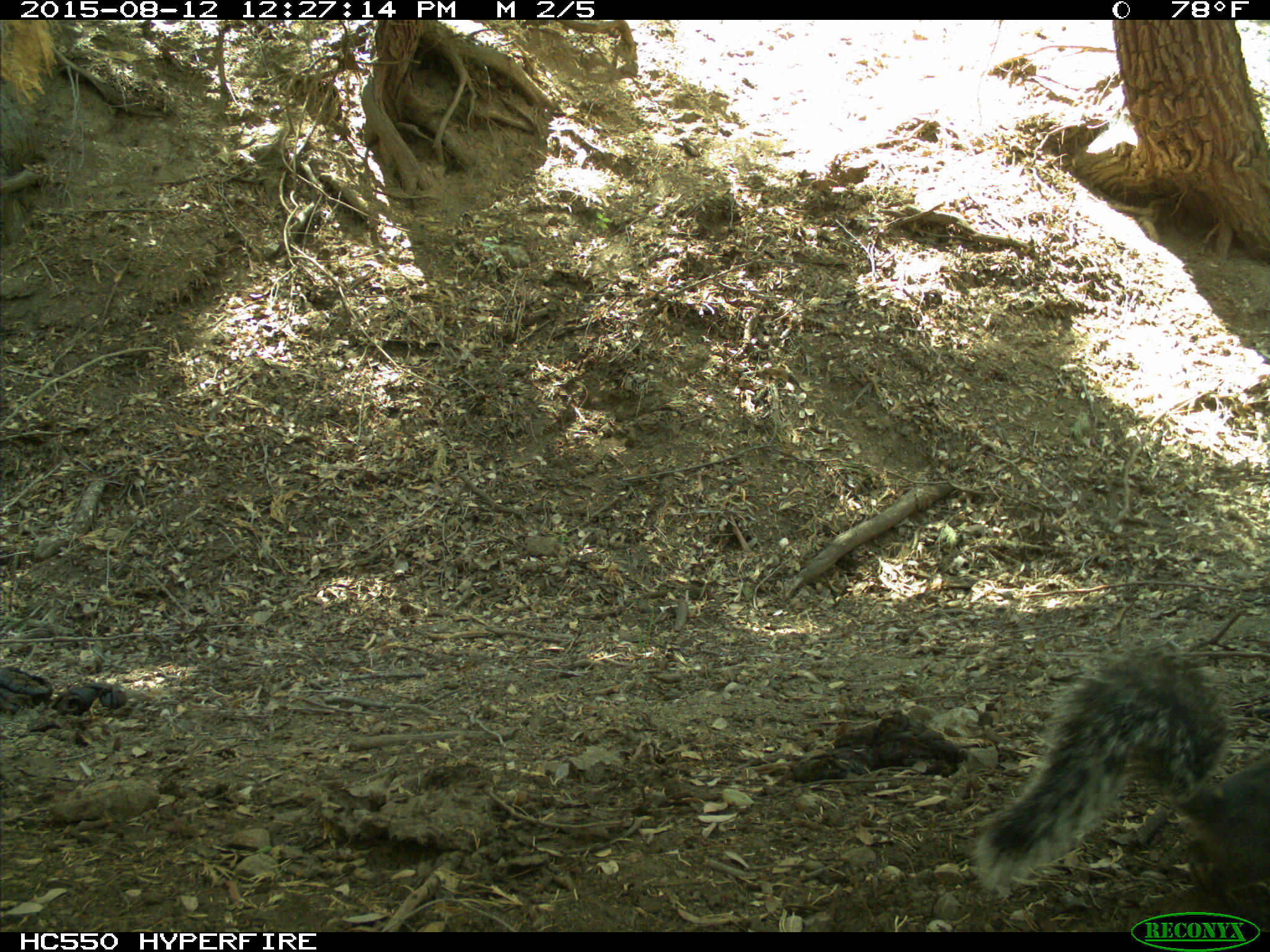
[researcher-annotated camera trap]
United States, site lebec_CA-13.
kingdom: Animalia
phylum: Chordata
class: Mammalia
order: Rodentia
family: Sciuridae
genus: Sciurus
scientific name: Sciurus carolinensis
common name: eastern gray squirrel